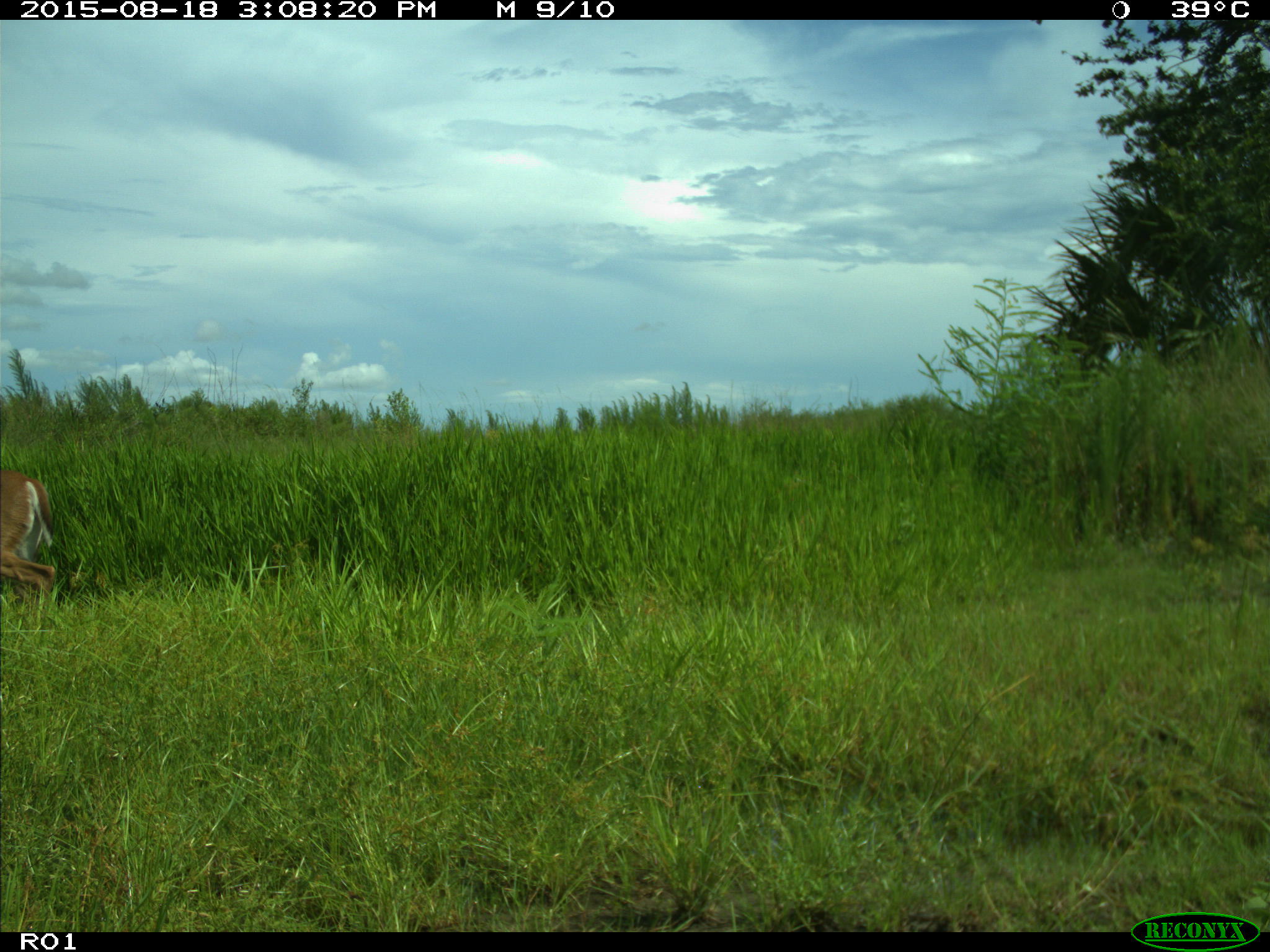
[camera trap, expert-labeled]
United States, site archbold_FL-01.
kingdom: Animalia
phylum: Chordata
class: Mammalia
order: Artiodactyla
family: Cervidae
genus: Odocoileus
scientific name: Odocoileus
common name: deer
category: unidentified deer